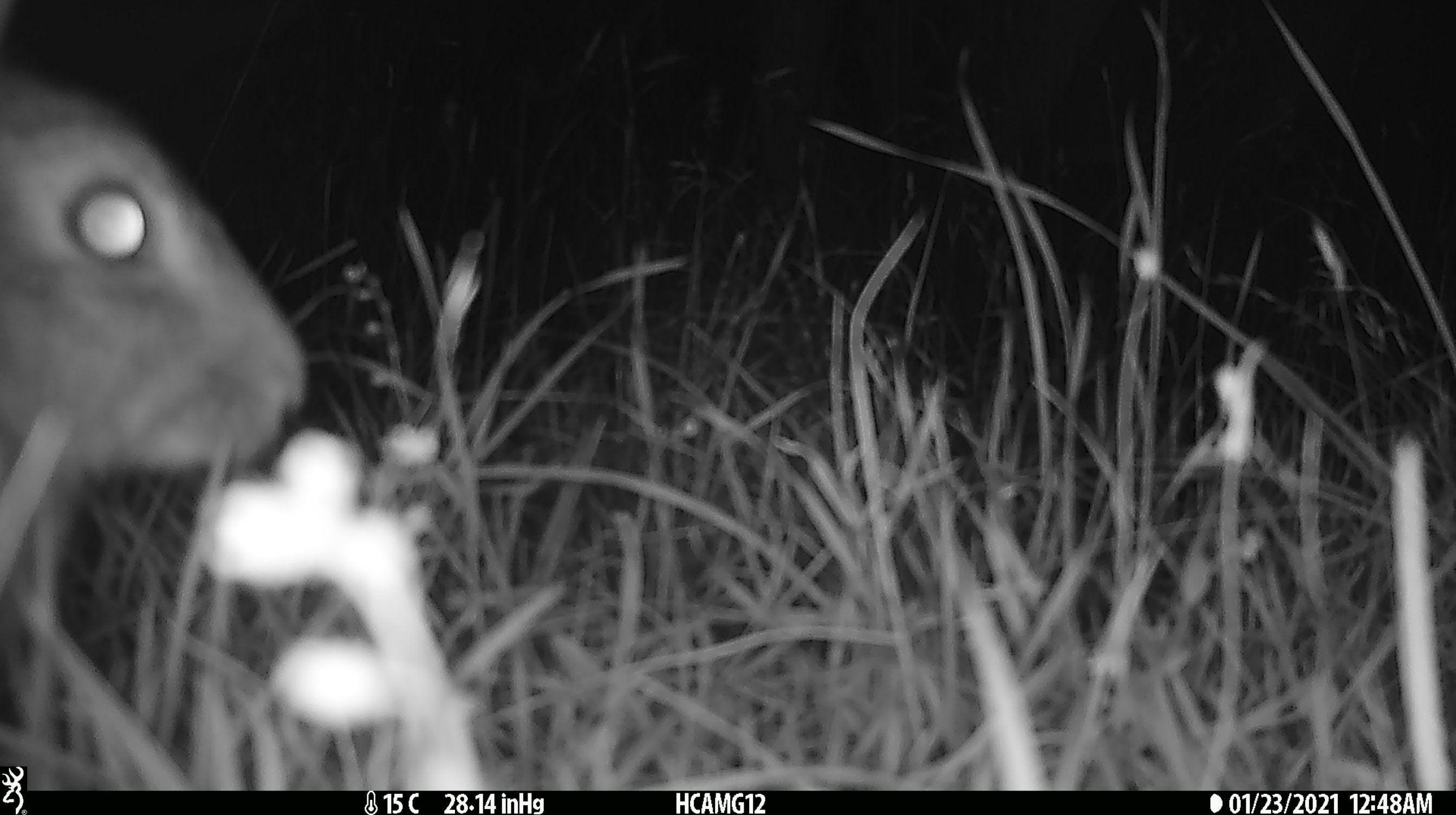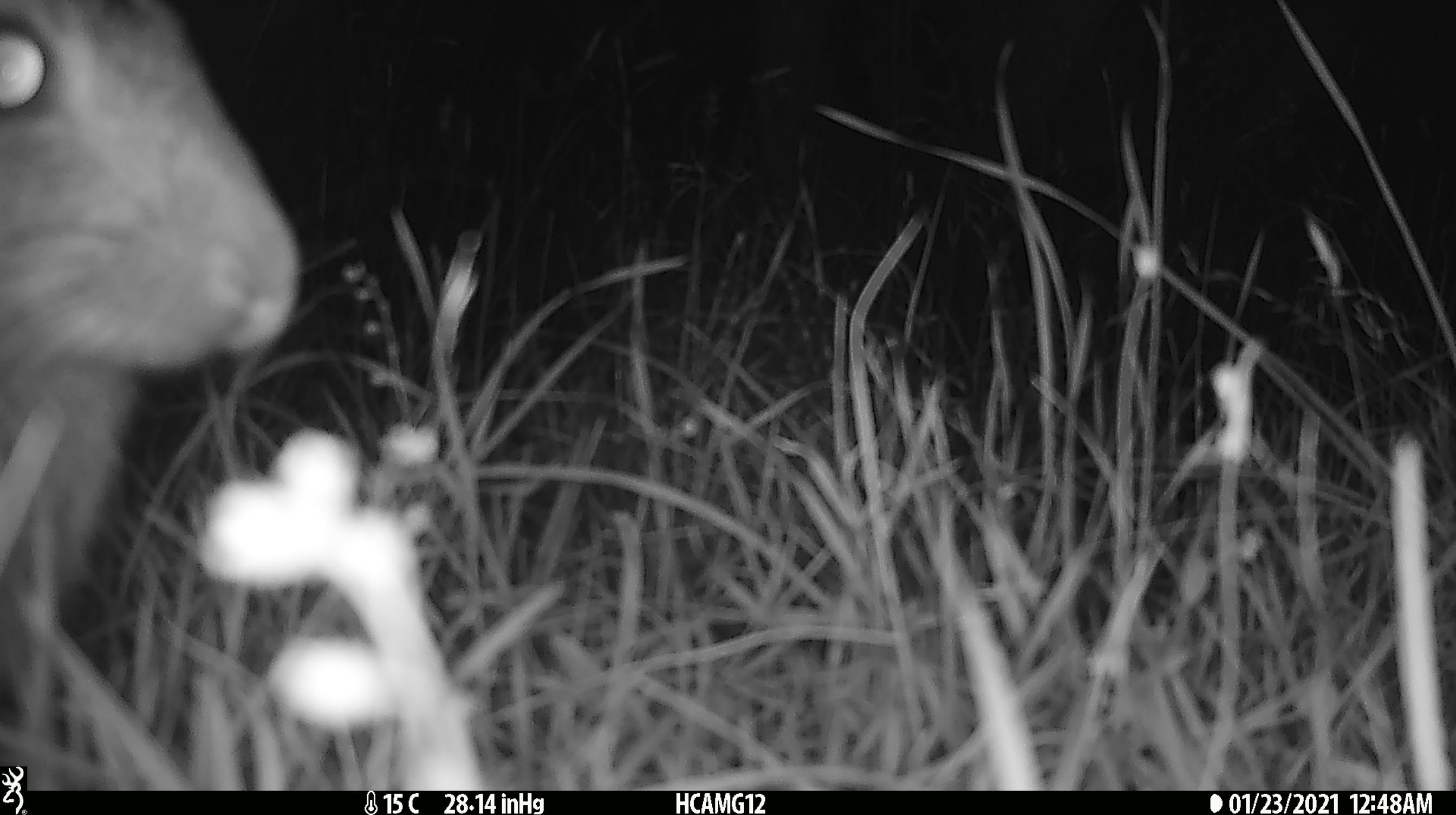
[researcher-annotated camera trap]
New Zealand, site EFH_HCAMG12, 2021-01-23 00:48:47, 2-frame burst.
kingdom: Animalia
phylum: Chordata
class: Mammalia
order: Lagomorpha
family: Leporidae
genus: Oryctolagus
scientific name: Oryctolagus cuniculus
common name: european rabbit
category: rabbit